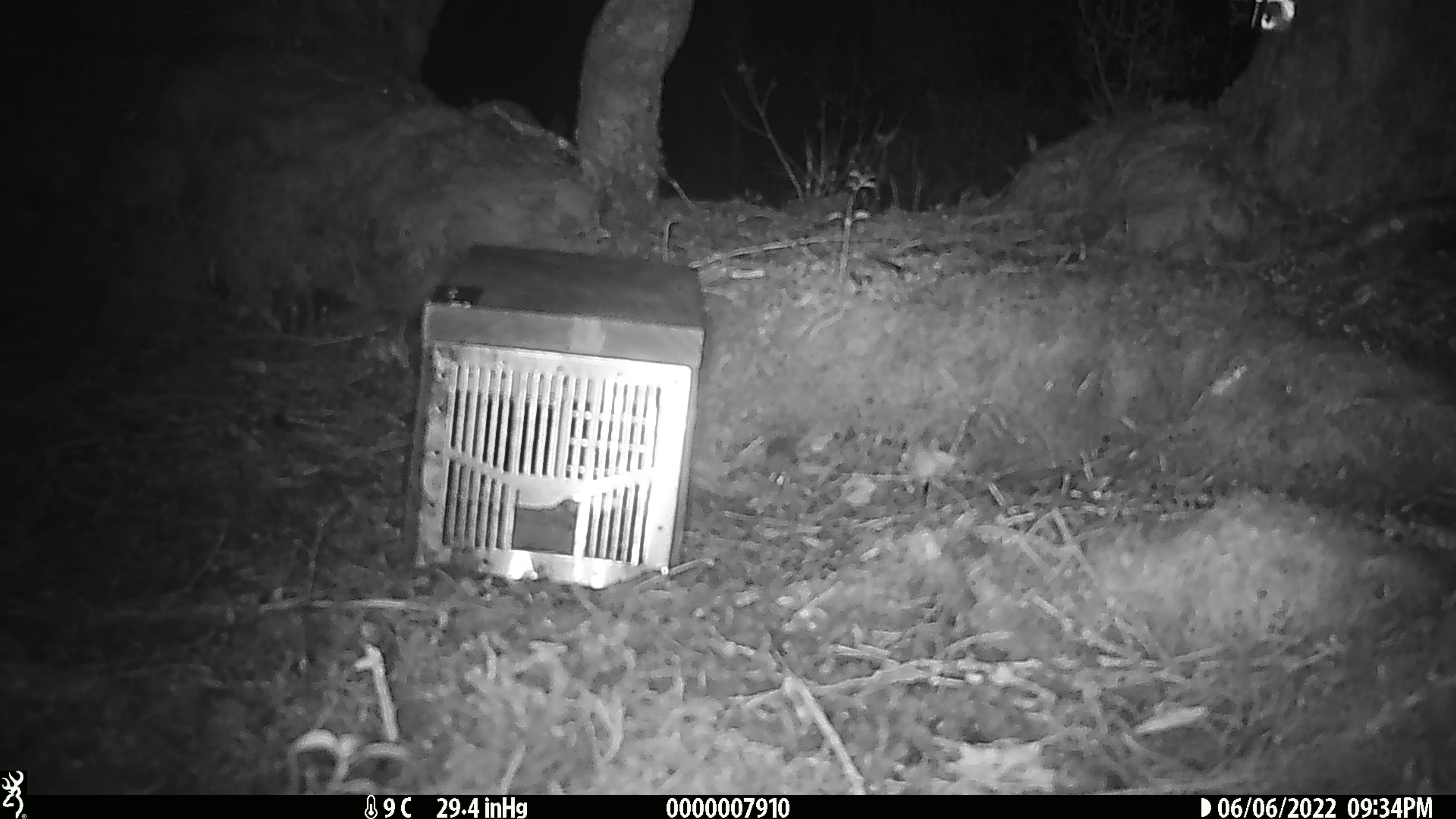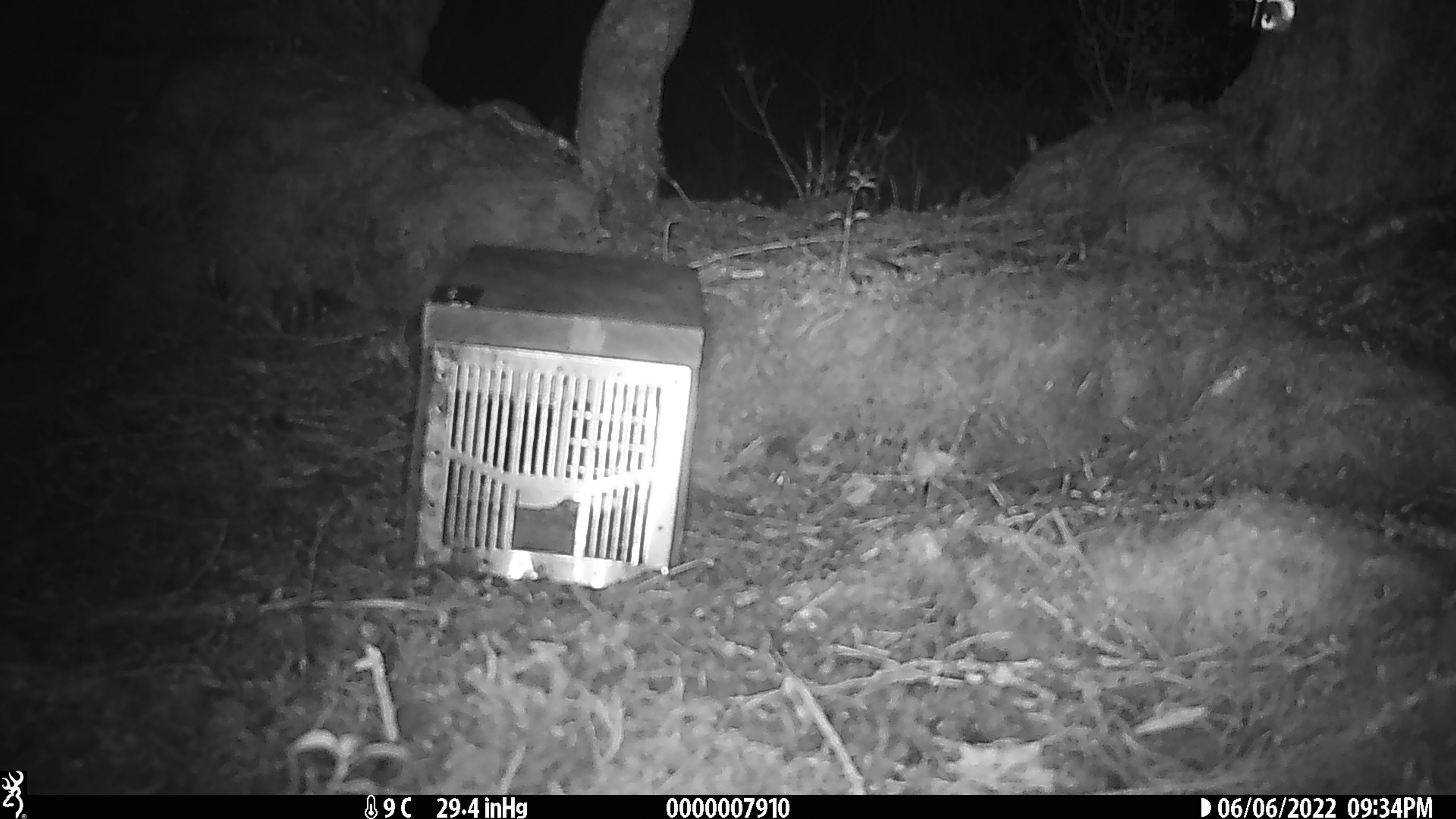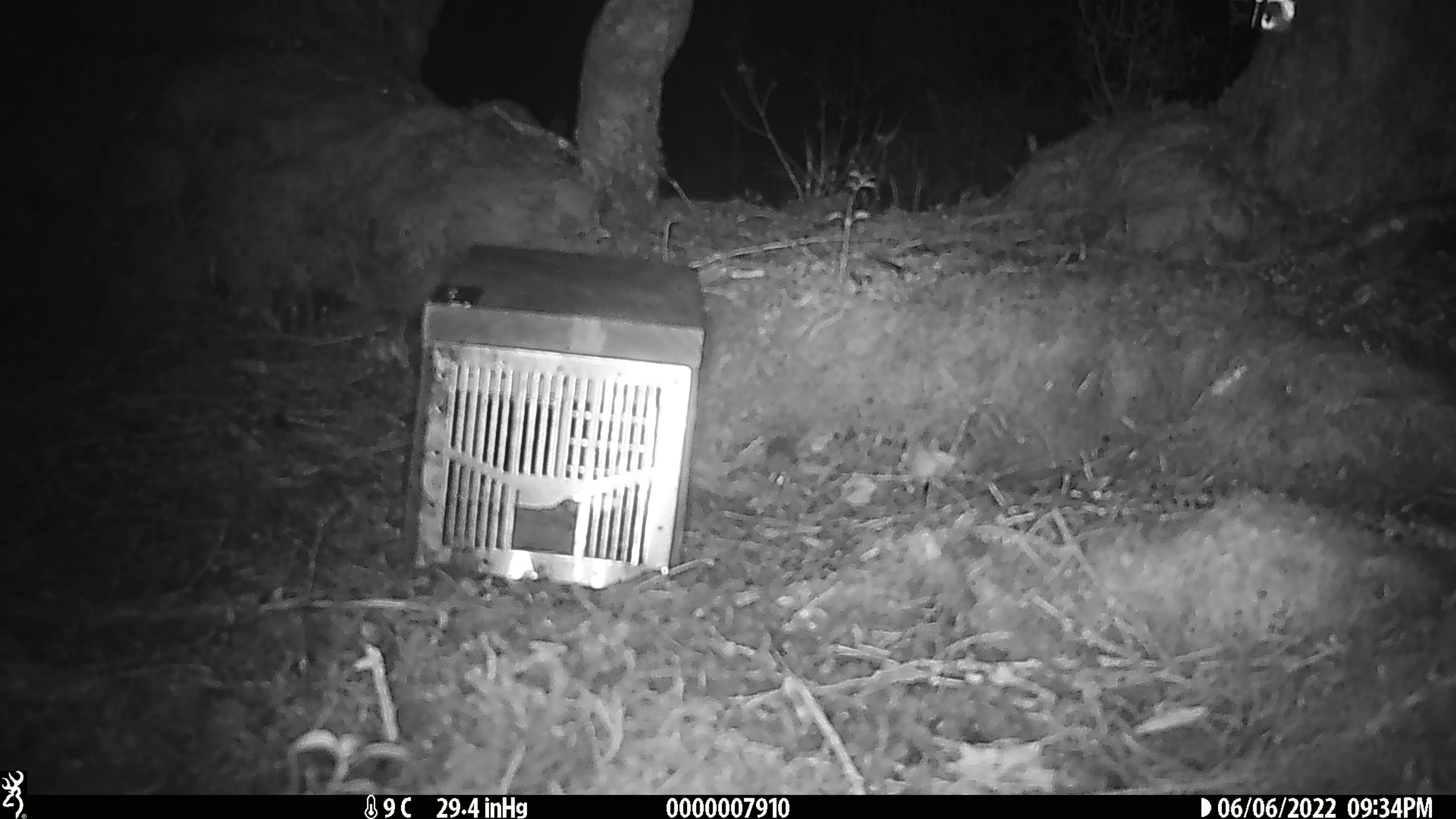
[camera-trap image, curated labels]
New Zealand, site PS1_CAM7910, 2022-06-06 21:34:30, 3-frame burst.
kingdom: Animalia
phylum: Chordata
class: Mammalia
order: Rodentia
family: Muridae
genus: Mus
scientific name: Mus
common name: mouse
Mouse (Mus).